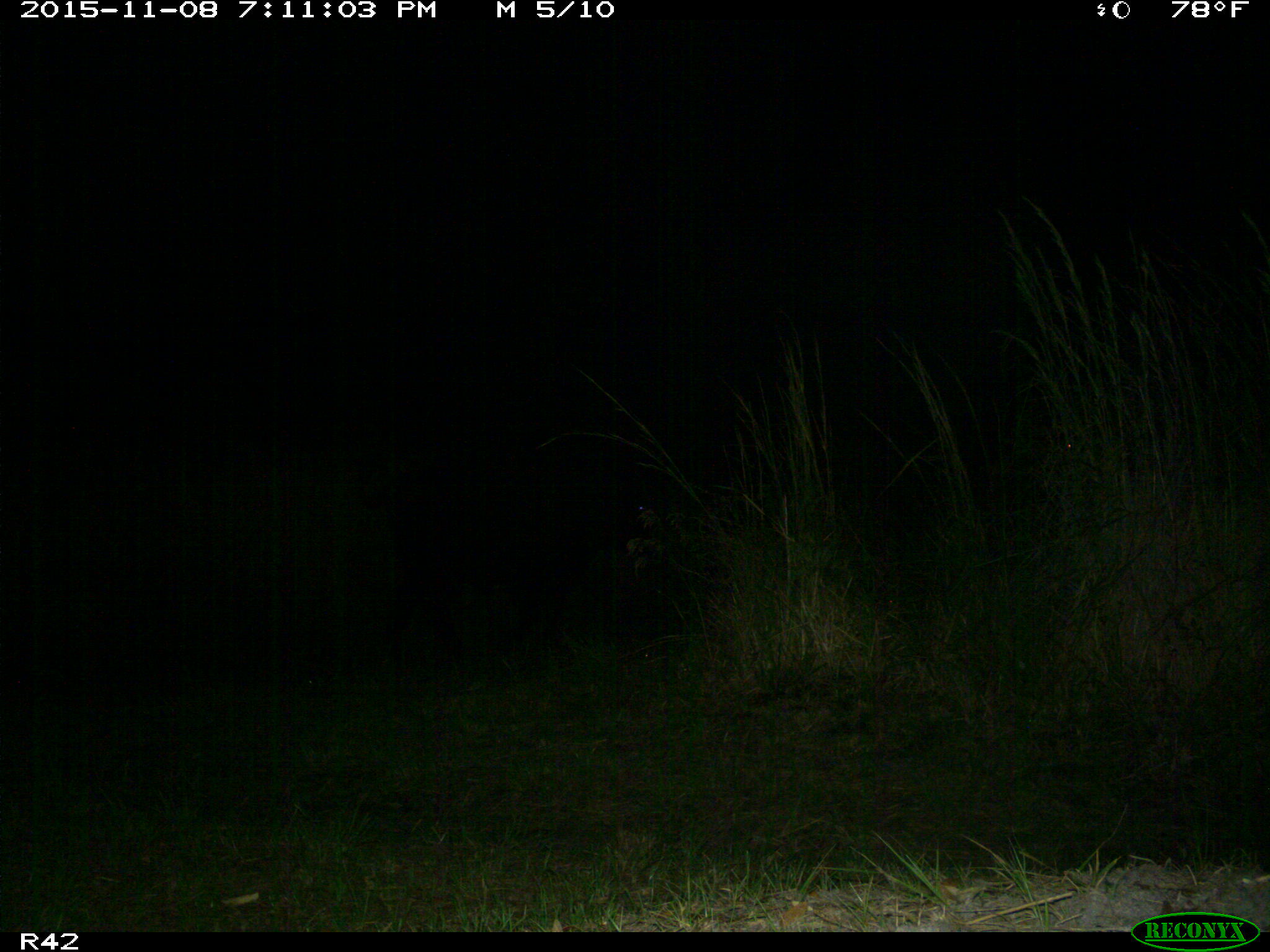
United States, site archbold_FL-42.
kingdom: Animalia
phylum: Chordata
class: Mammalia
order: Artiodactyla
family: Bovidae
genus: Bos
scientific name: Bos taurus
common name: domestic cow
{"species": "Bos taurus (domestic cow)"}